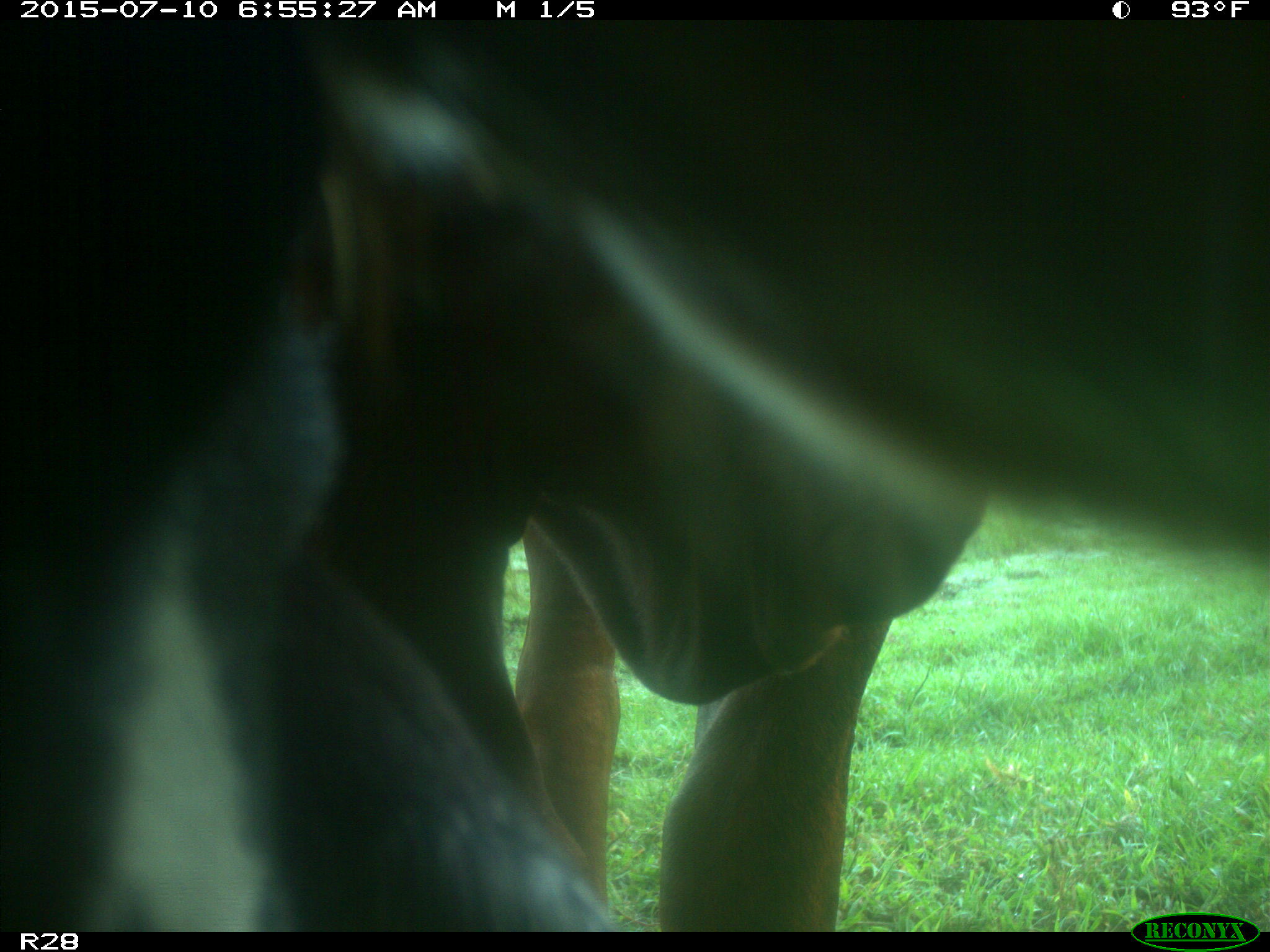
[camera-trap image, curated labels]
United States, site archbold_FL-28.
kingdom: Animalia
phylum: Chordata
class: Mammalia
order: Artiodactyla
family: Bovidae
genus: Bos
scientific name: Bos taurus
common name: domestic cow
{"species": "Bos taurus (domestic cow)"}